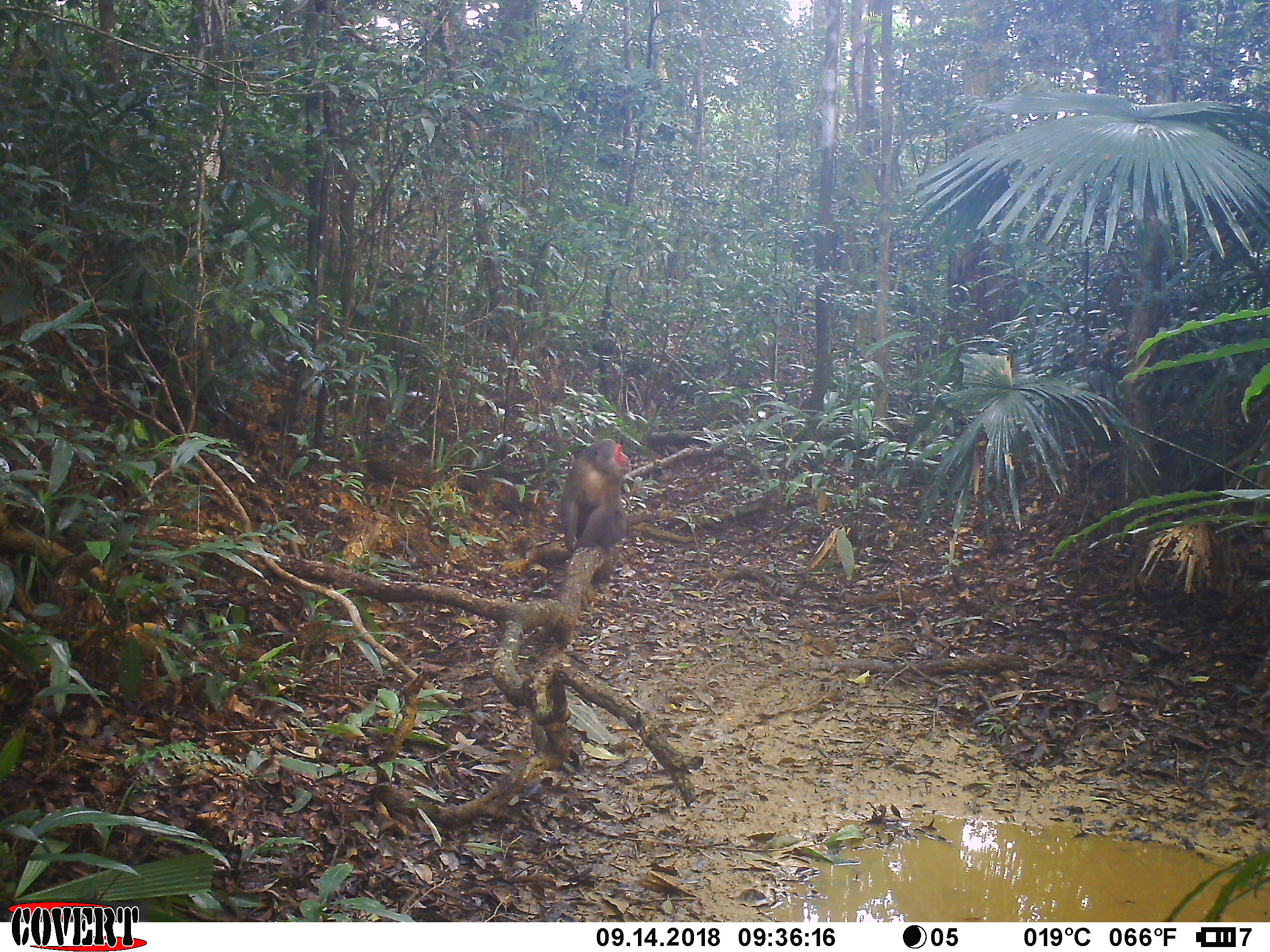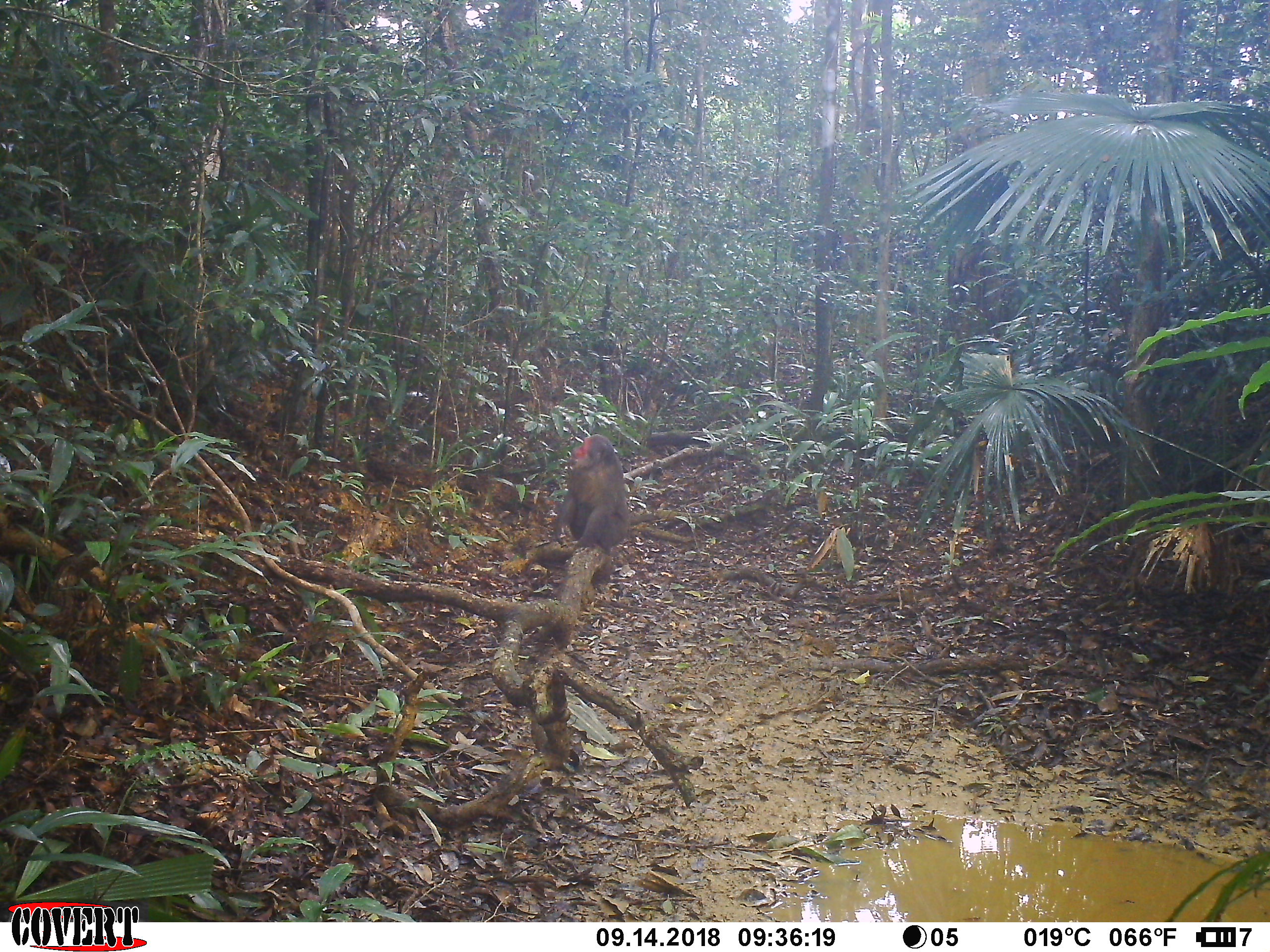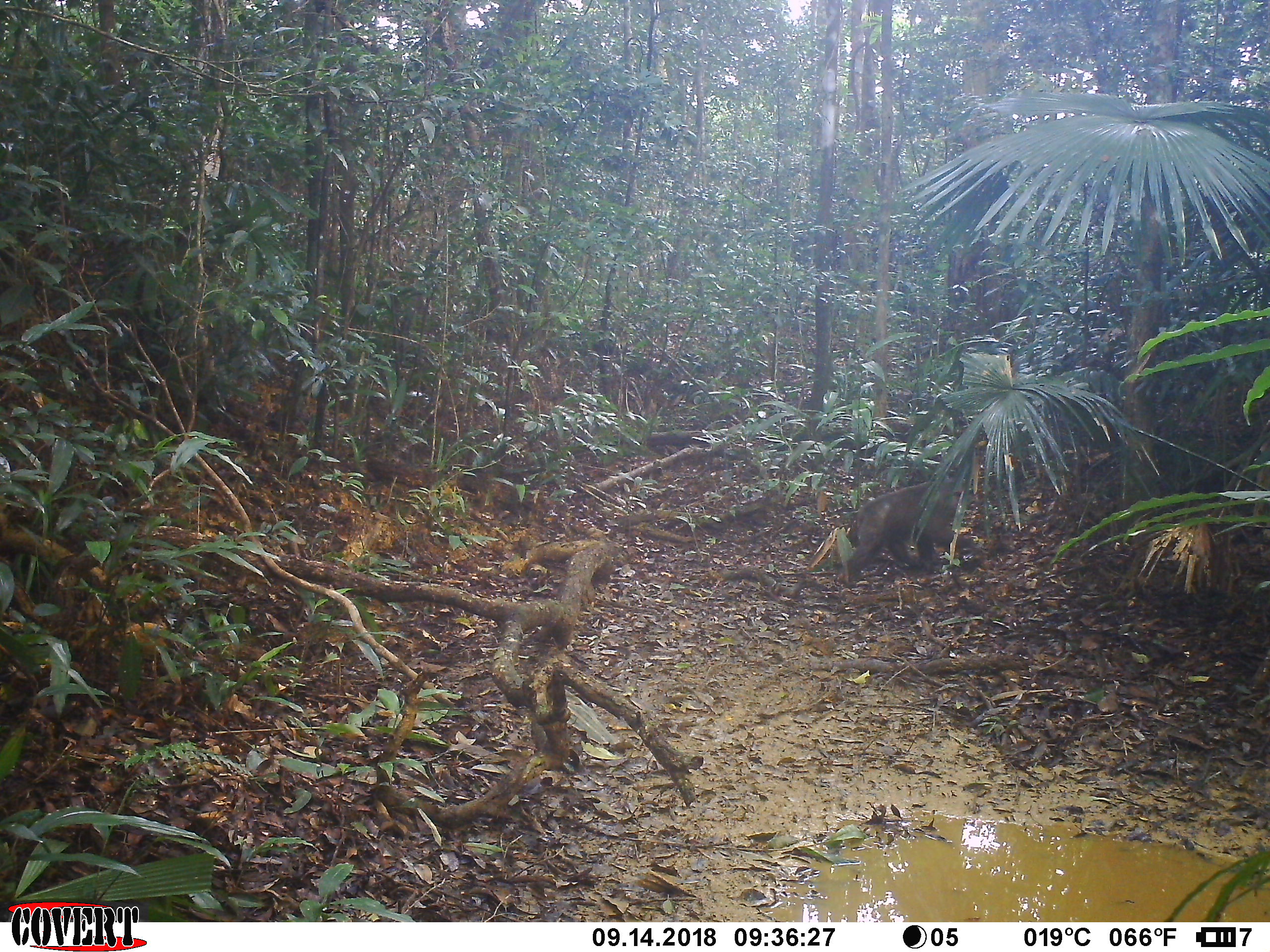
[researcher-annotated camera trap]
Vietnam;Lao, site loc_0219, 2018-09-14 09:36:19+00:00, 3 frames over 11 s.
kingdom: Animalia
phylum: Chordata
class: Mammalia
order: Primates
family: Cercopithecidae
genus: Macaca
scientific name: Macaca arctoides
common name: stump-tailed macaque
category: stump tailed macaque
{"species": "stump tailed macaque (stump-tailed macaque) (Macaca arctoides)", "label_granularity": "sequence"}